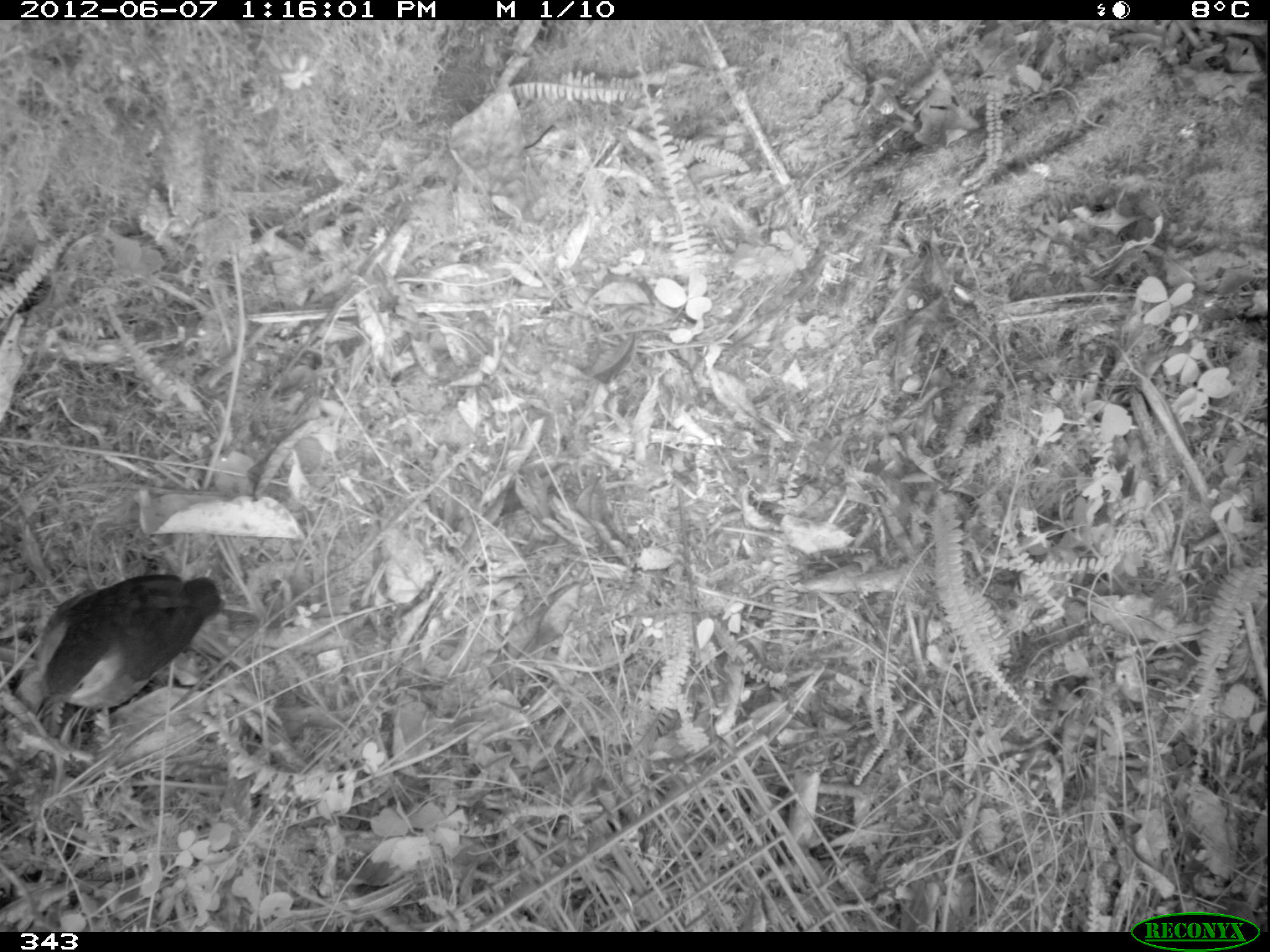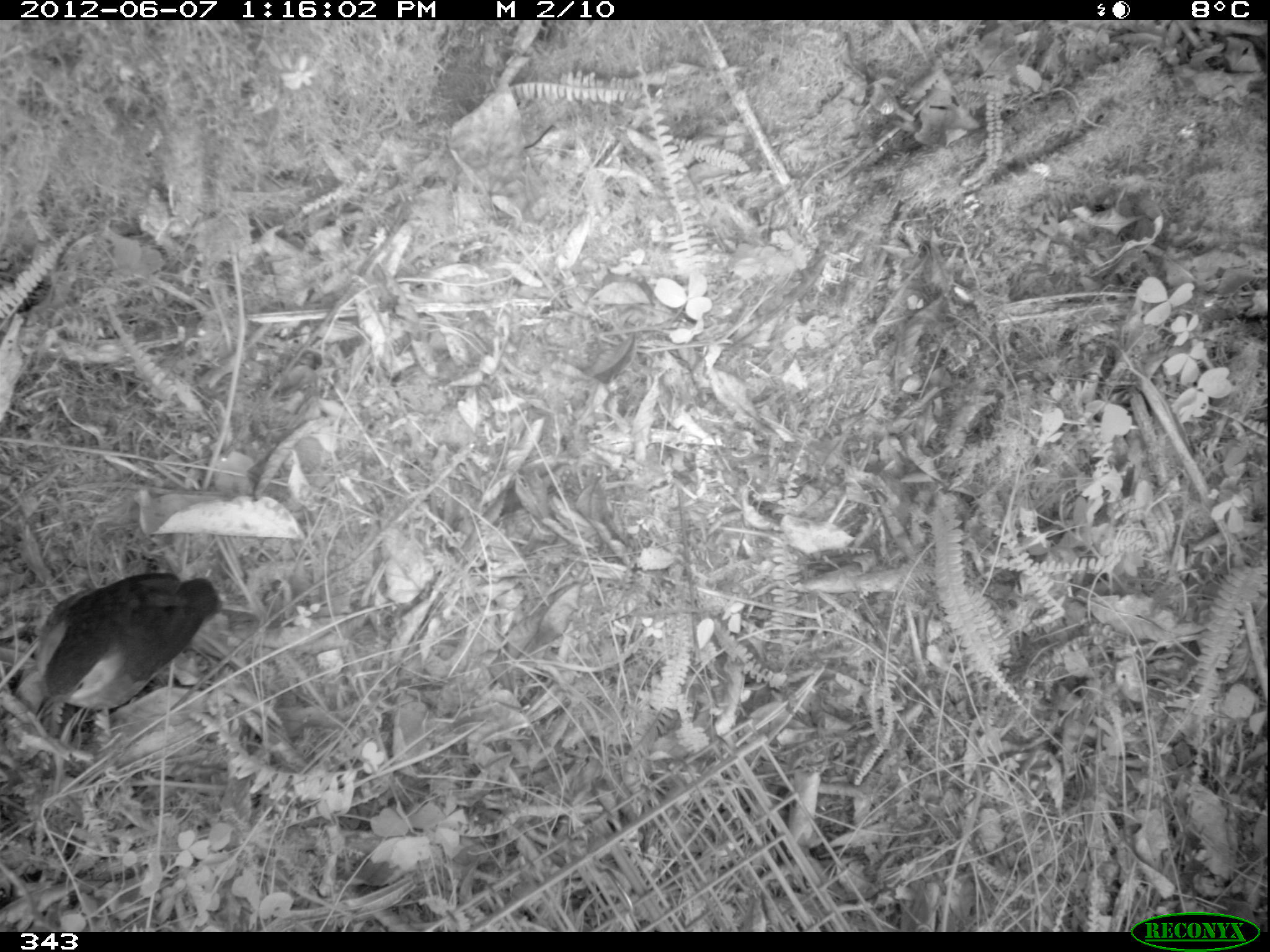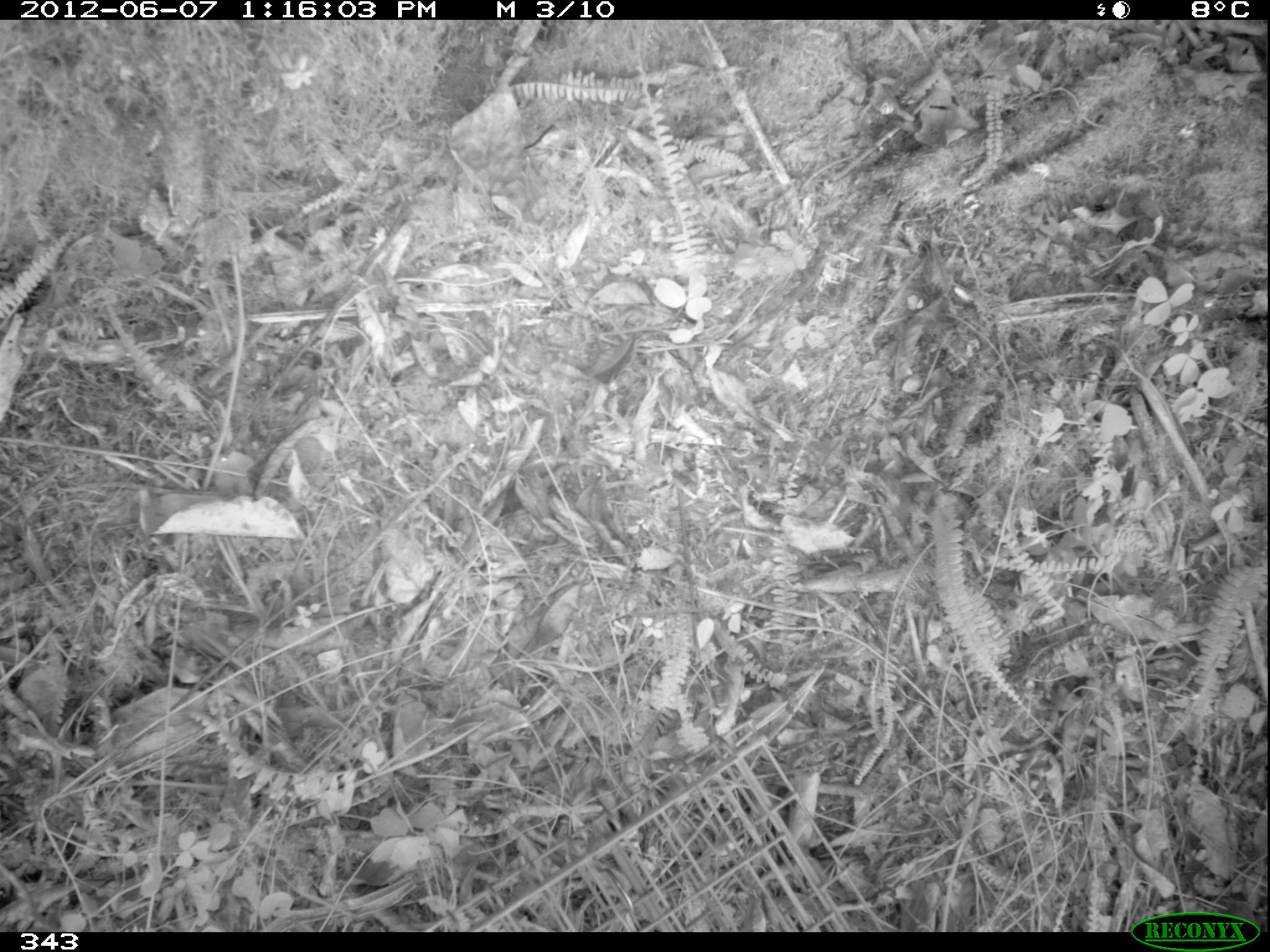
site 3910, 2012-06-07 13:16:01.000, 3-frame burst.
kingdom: Animalia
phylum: Chordata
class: Aves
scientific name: Aves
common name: bird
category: unknown bird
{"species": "unknown bird (bird) (Aves)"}